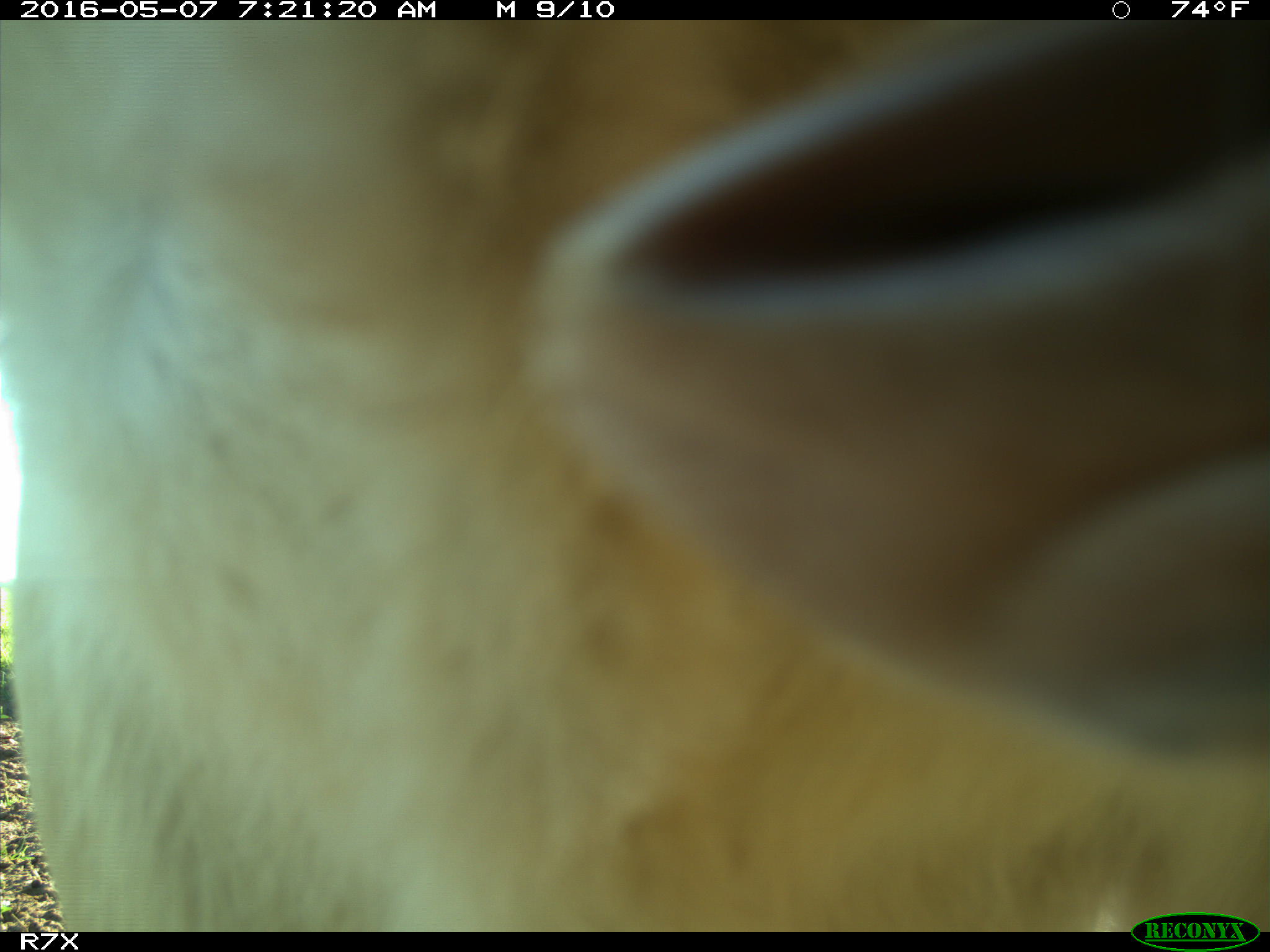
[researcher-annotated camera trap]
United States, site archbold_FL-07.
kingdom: Animalia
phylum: Chordata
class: Mammalia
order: Artiodactyla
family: Bovidae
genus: Bos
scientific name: Bos taurus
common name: domestic cow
Bos taurus (domestic cow).